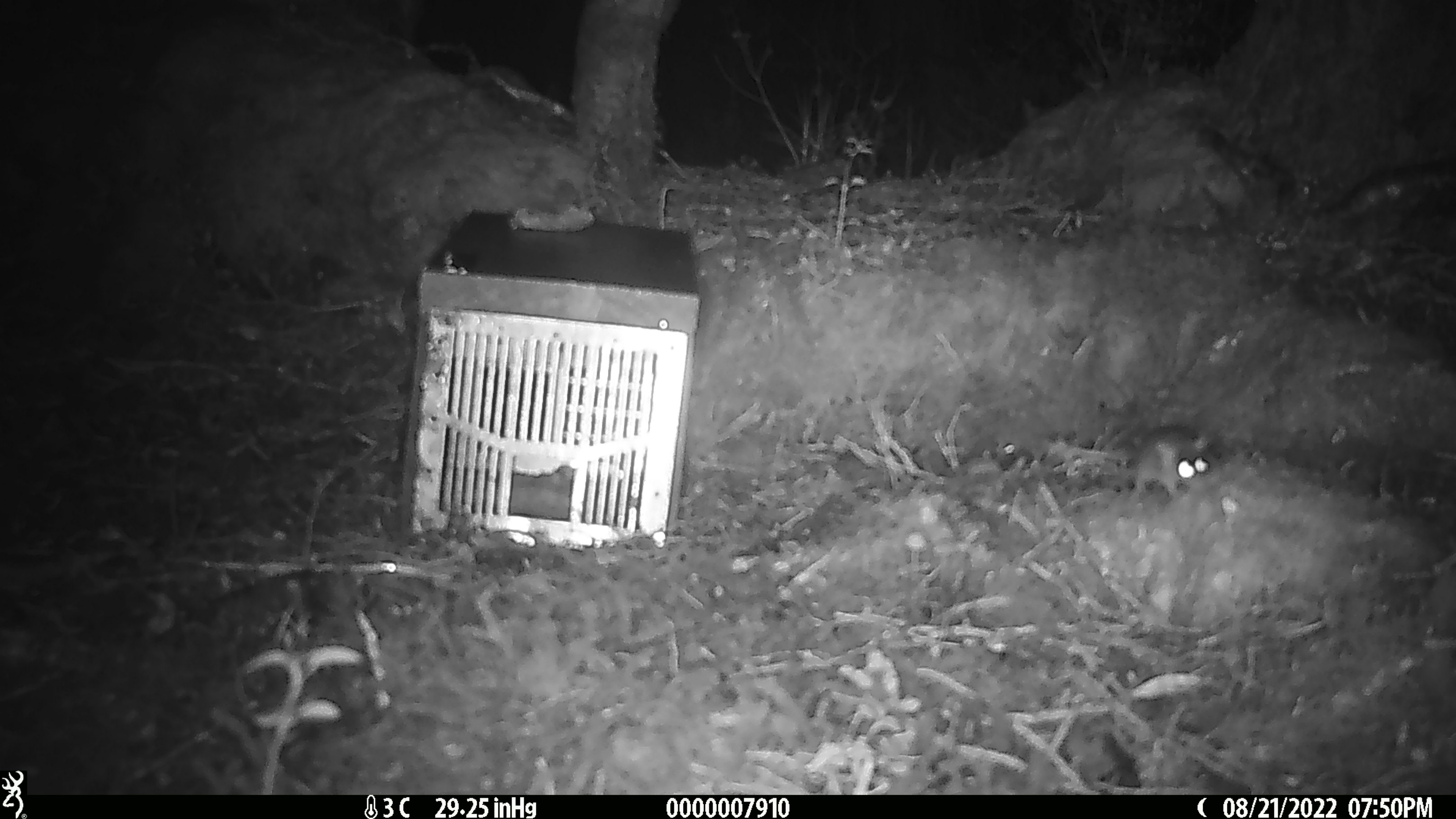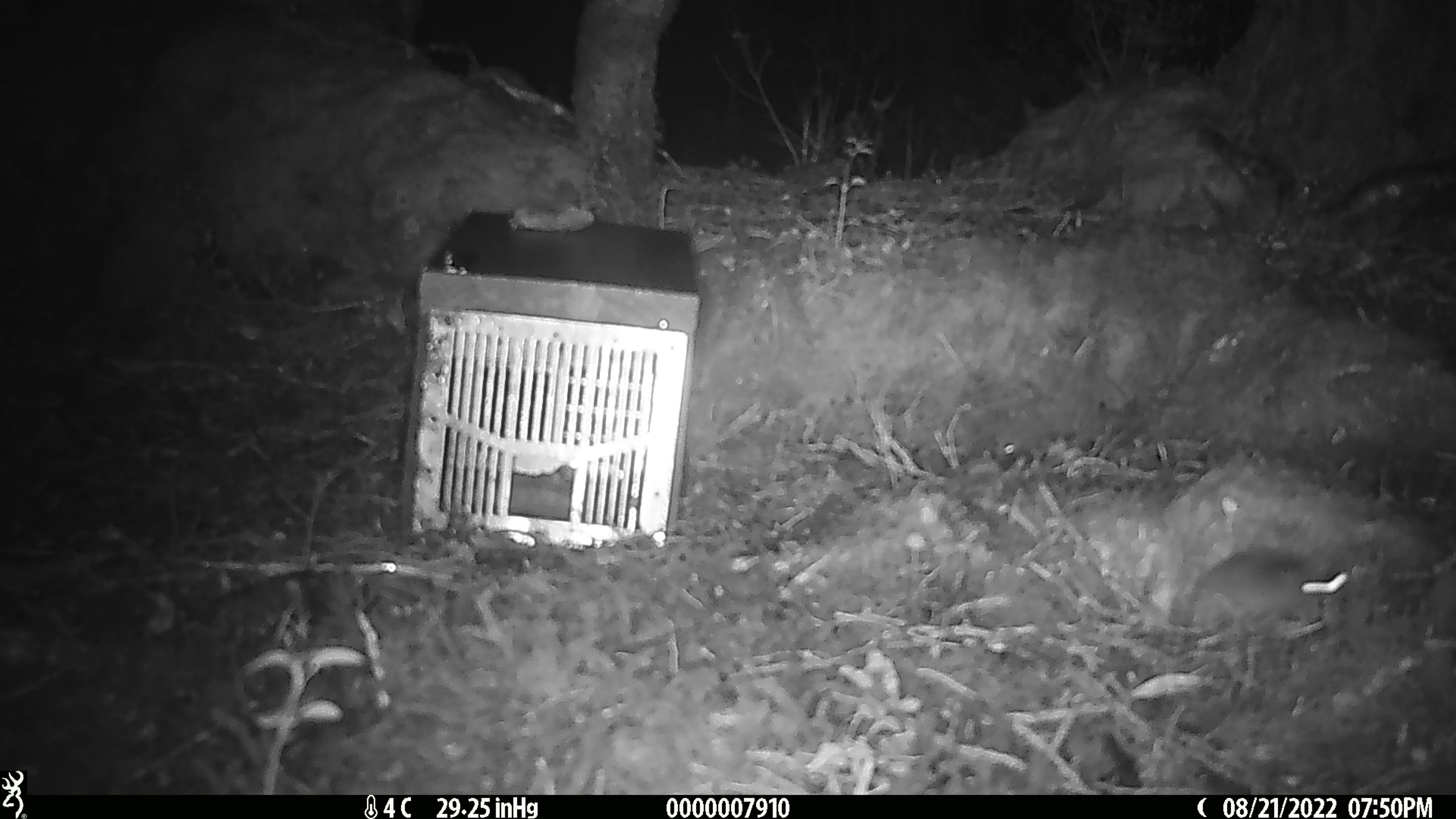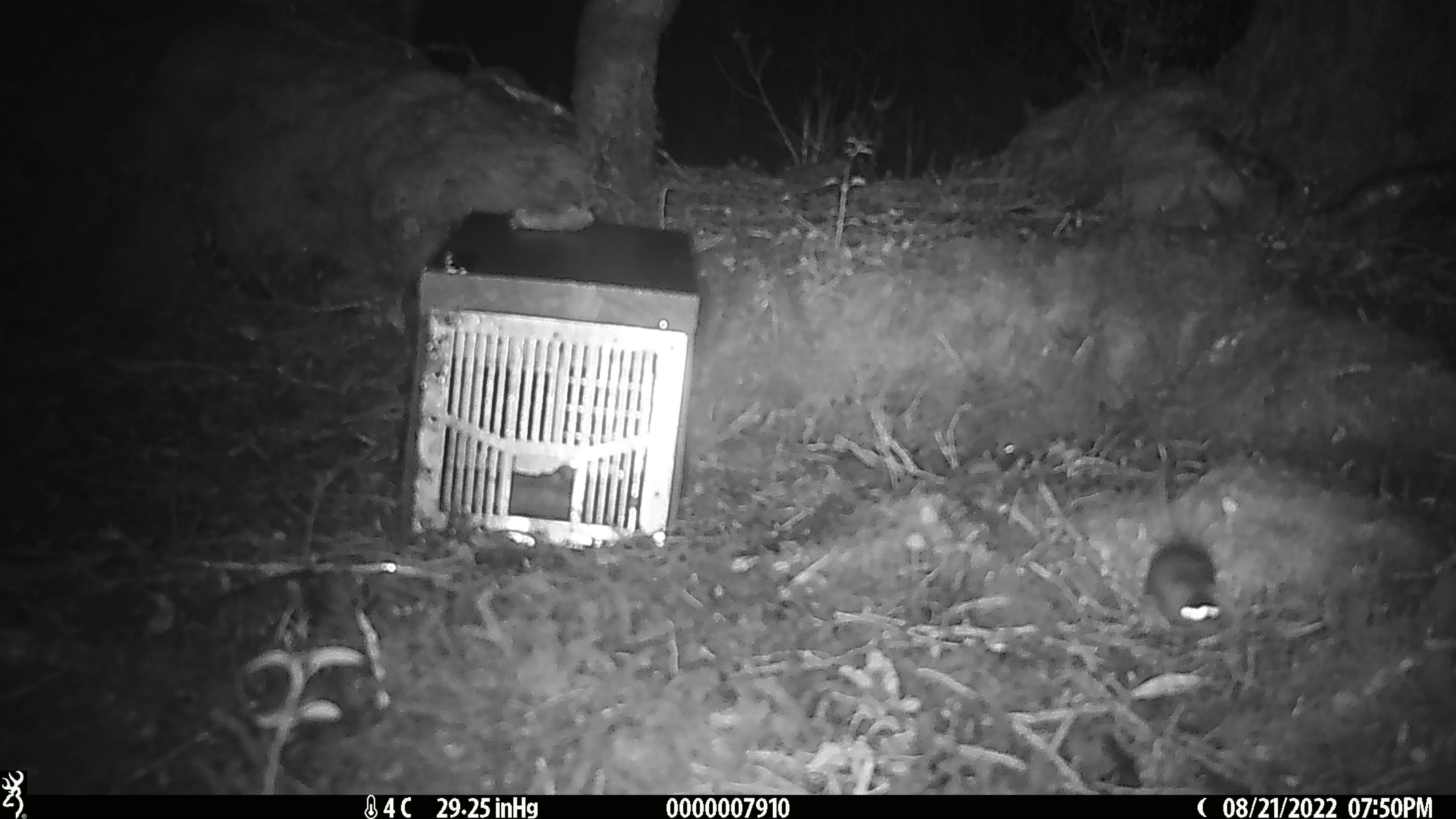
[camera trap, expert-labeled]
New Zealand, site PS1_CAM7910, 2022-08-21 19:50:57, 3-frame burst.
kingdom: Animalia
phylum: Chordata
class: Mammalia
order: Rodentia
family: Muridae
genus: Mus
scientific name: Mus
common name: mouse